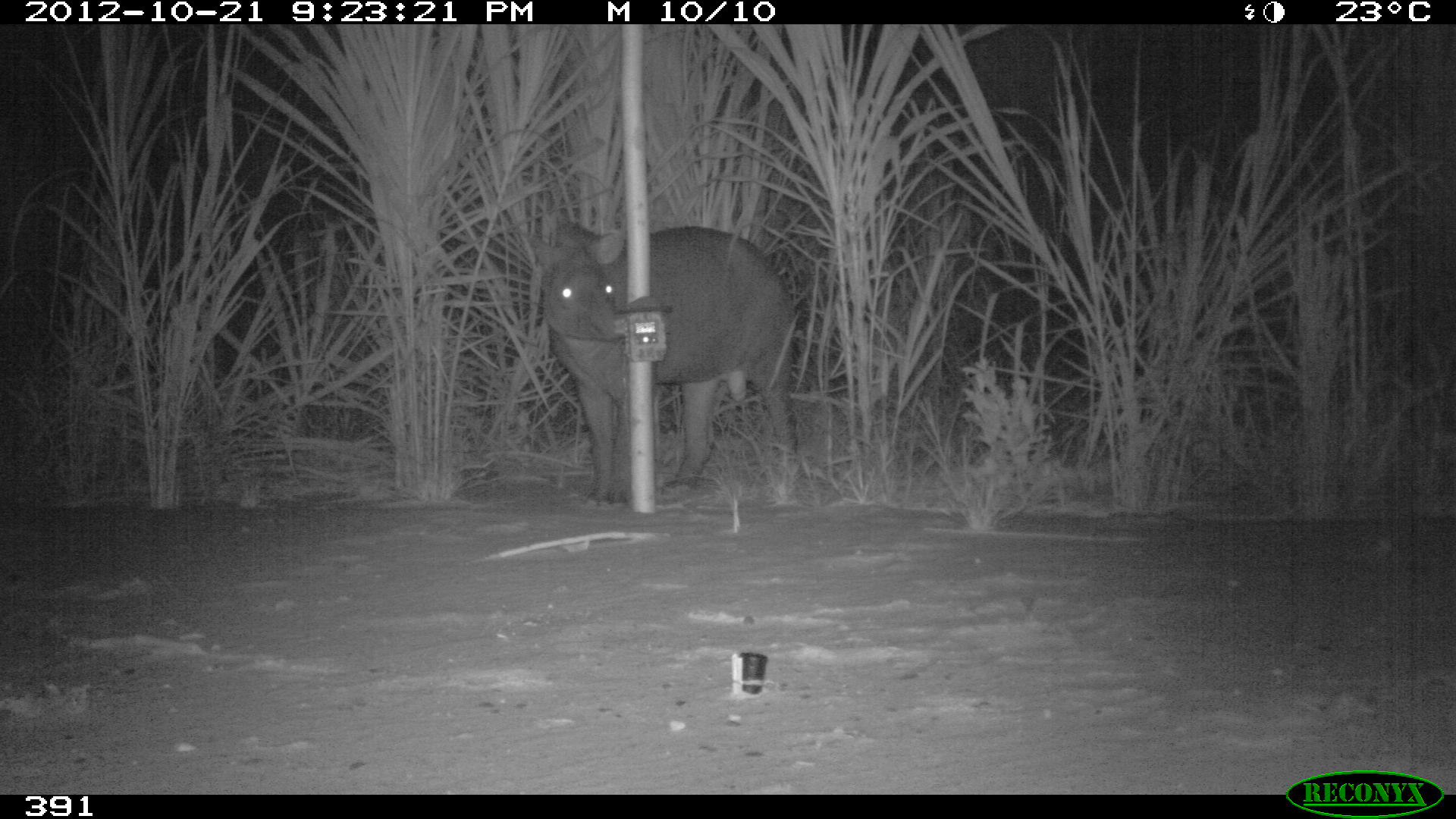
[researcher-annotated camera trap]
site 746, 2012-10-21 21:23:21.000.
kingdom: Animalia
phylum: Chordata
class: Mammalia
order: Perissodactyla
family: Tapiridae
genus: Tapirus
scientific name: Tapirus terrestris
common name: south american tapir